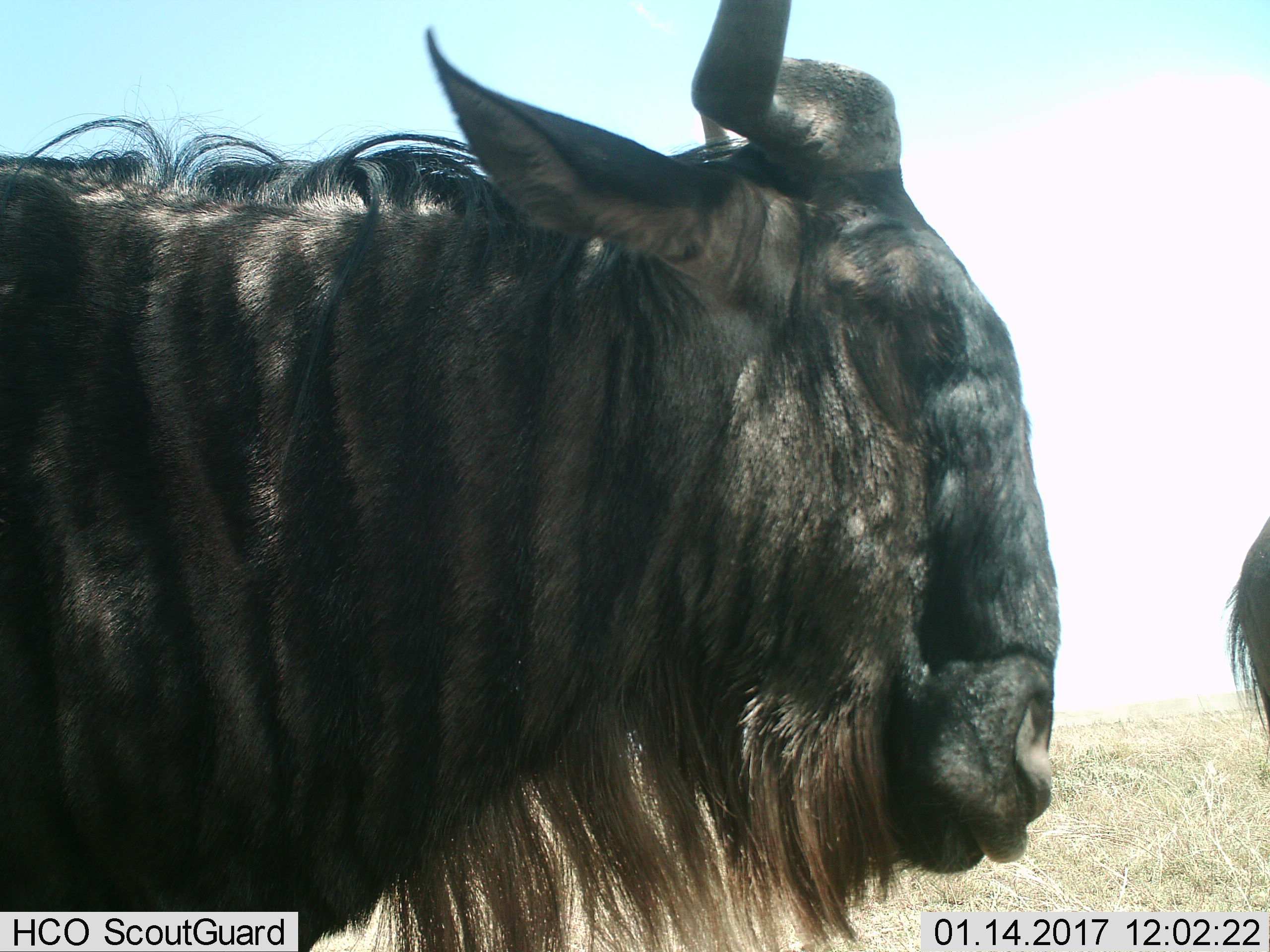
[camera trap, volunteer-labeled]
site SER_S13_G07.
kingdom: Animalia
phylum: Chordata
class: Mammalia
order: Artiodactyla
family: Bovidae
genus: Connochaetes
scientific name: Connochaetes taurinus taurinus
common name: blue wildebeest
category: wildebeestblue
Wildebeestblue (blue wildebeest) (Connochaetes taurinus taurinus), count 2. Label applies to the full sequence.